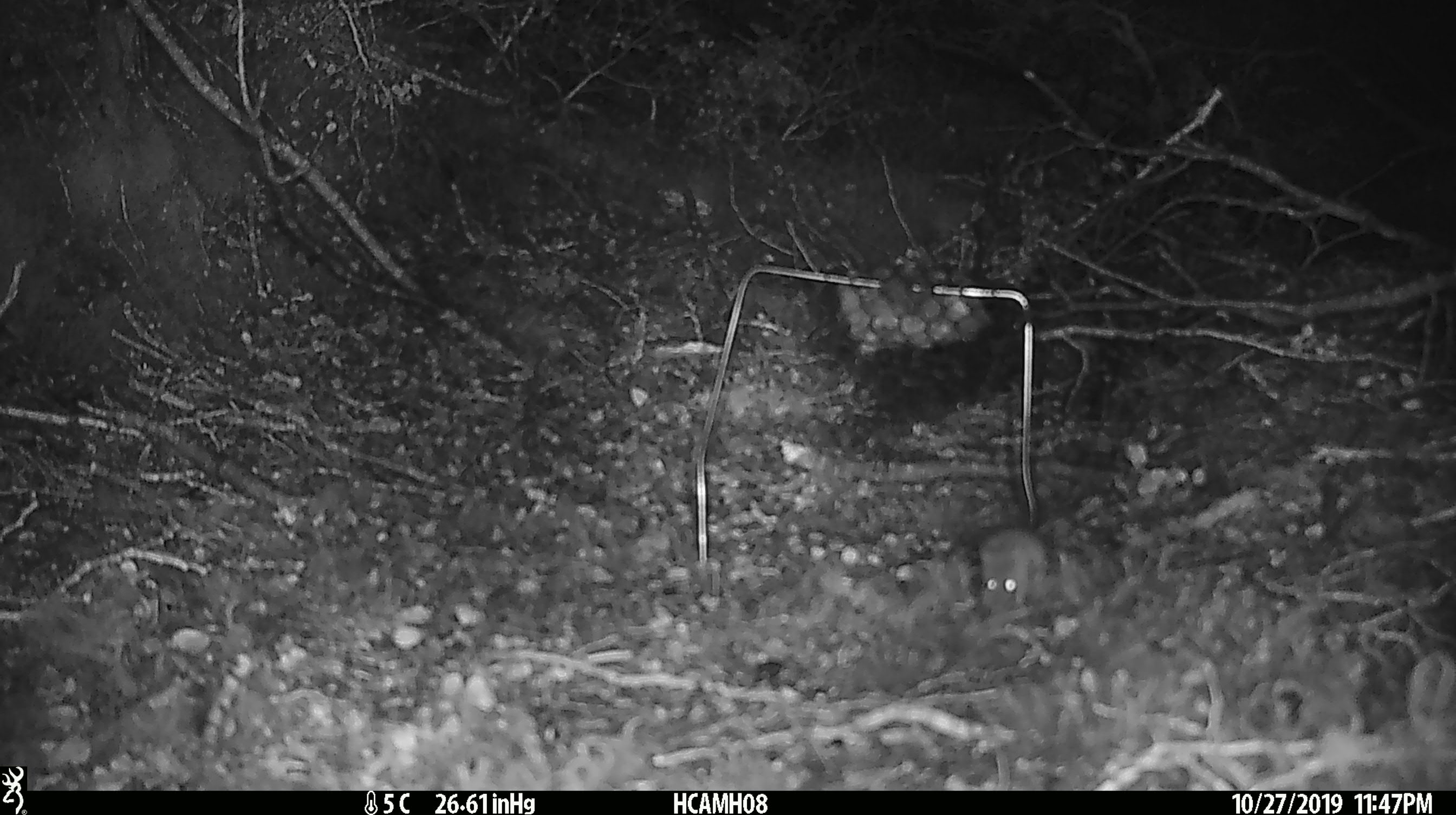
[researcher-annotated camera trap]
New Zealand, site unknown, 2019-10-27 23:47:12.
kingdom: Animalia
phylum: Chordata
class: Mammalia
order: Rodentia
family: Muridae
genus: Mus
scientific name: Mus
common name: mouse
Mouse (Mus).